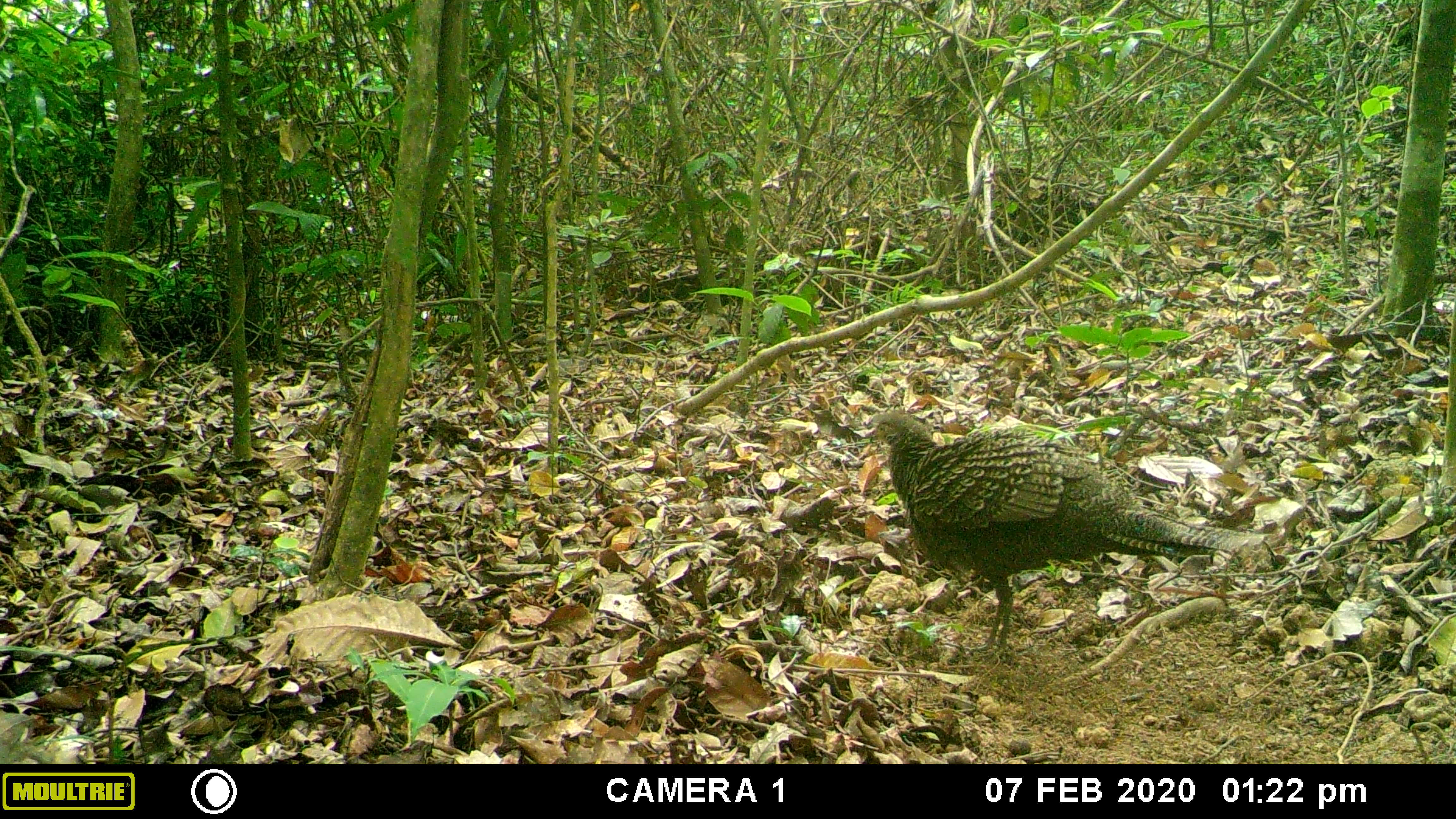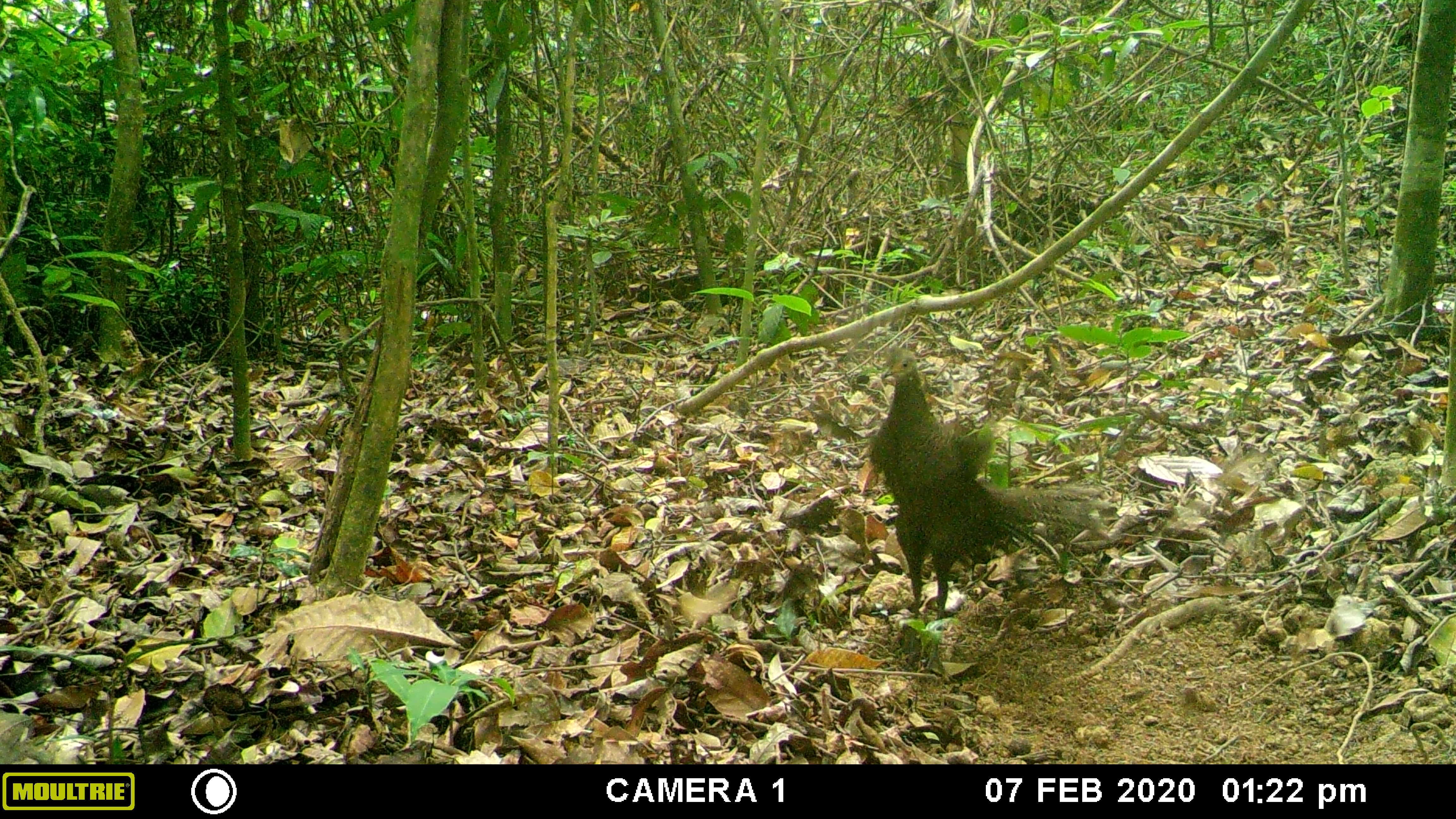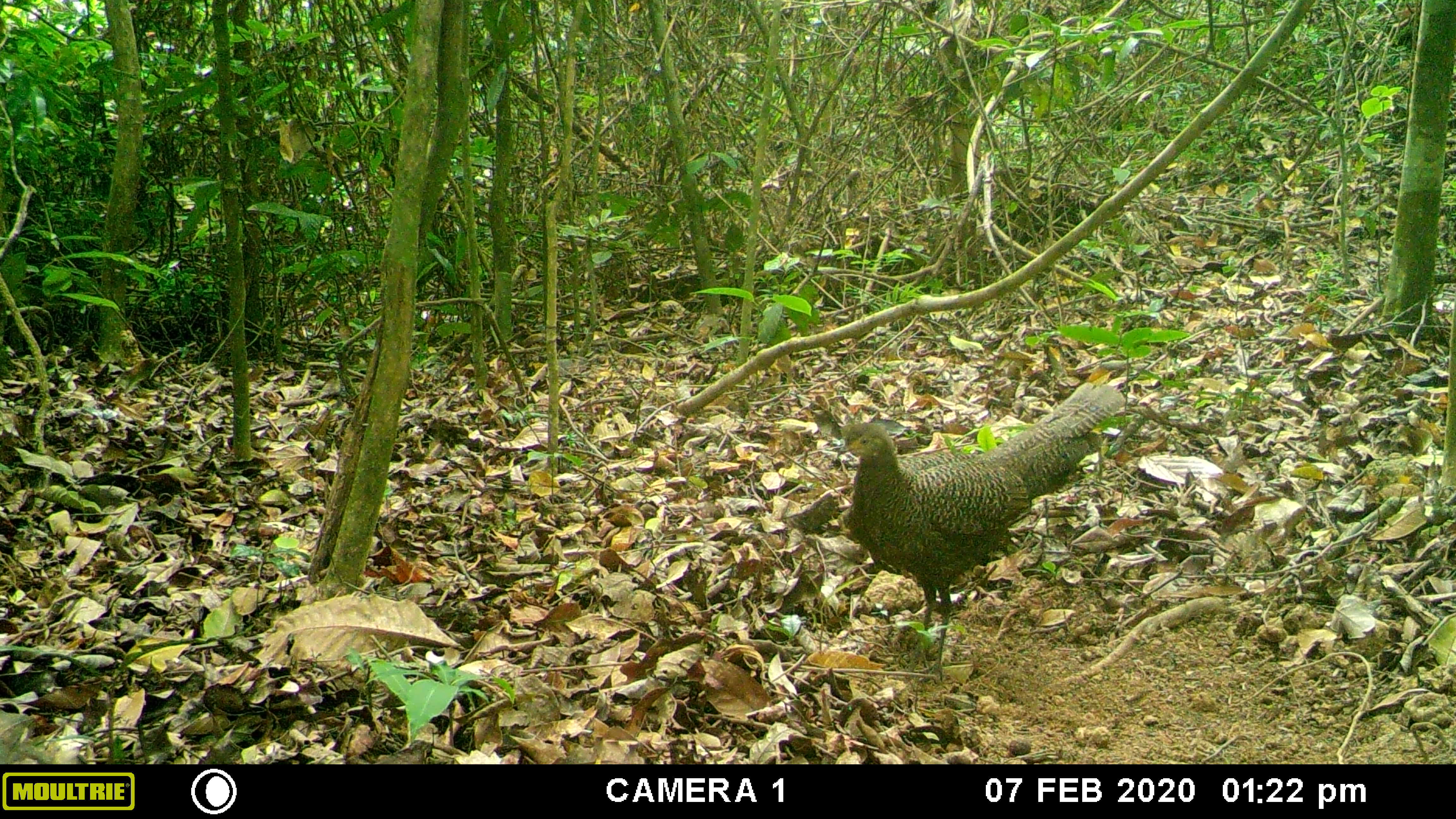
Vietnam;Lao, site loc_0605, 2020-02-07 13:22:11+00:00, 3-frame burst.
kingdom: Animalia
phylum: Chordata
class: Aves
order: Galliformes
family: Phasianidae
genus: Polyplectron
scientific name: Polyplectron bicalcaratum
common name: gray peacock-pheasant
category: grey peacock pheasant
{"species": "grey peacock pheasant (gray peacock-pheasant) (Polyplectron bicalcaratum)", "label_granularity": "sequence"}